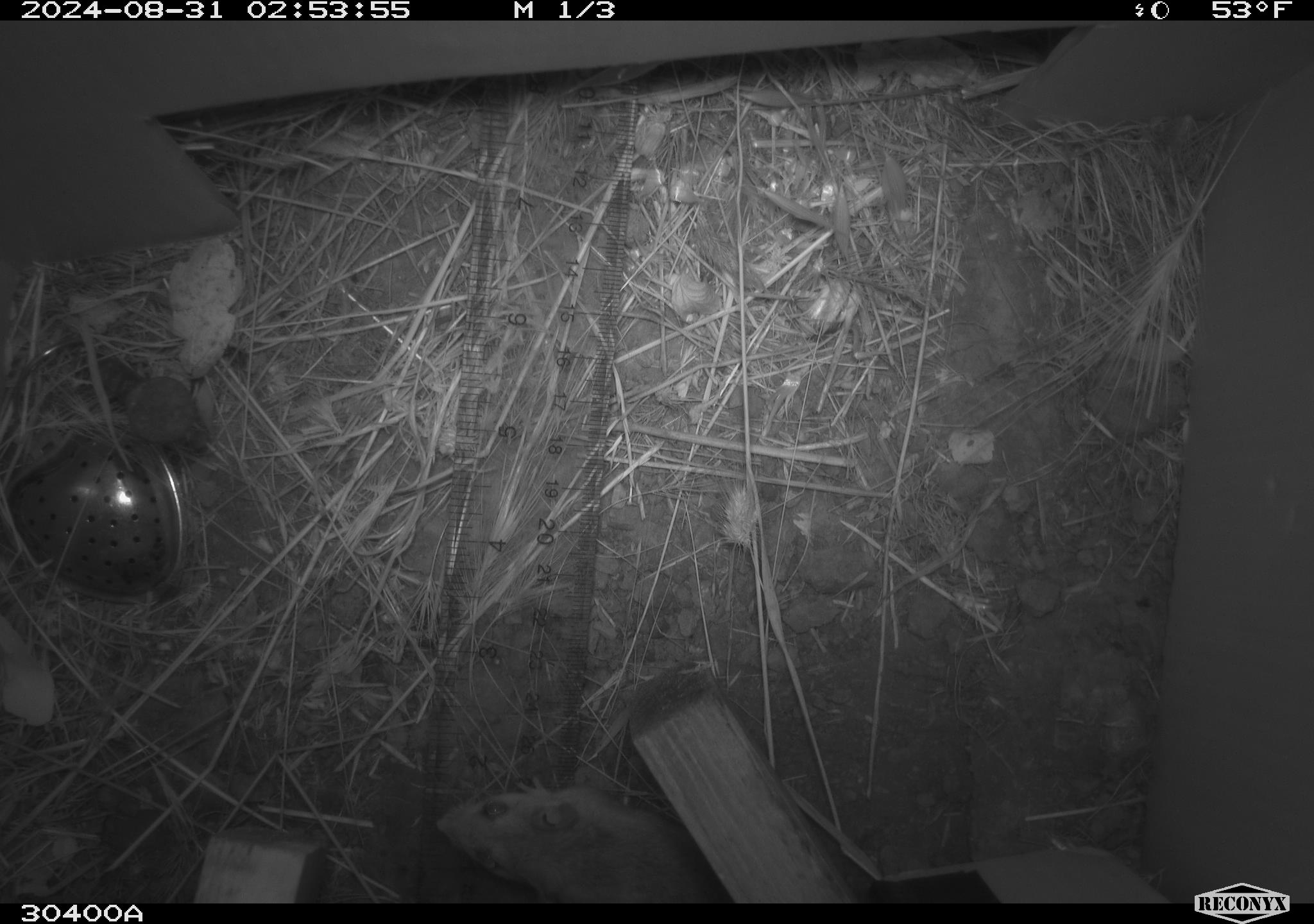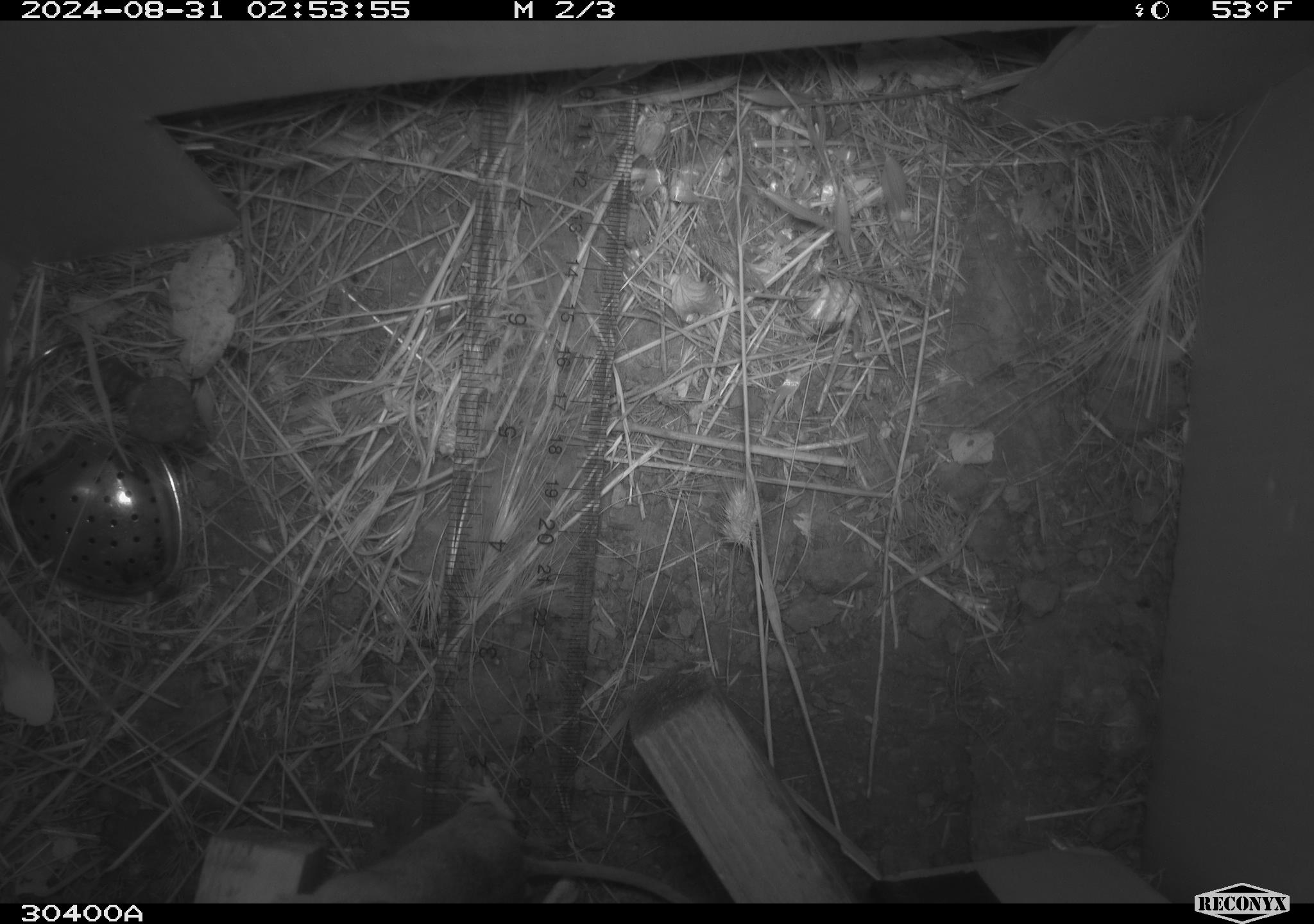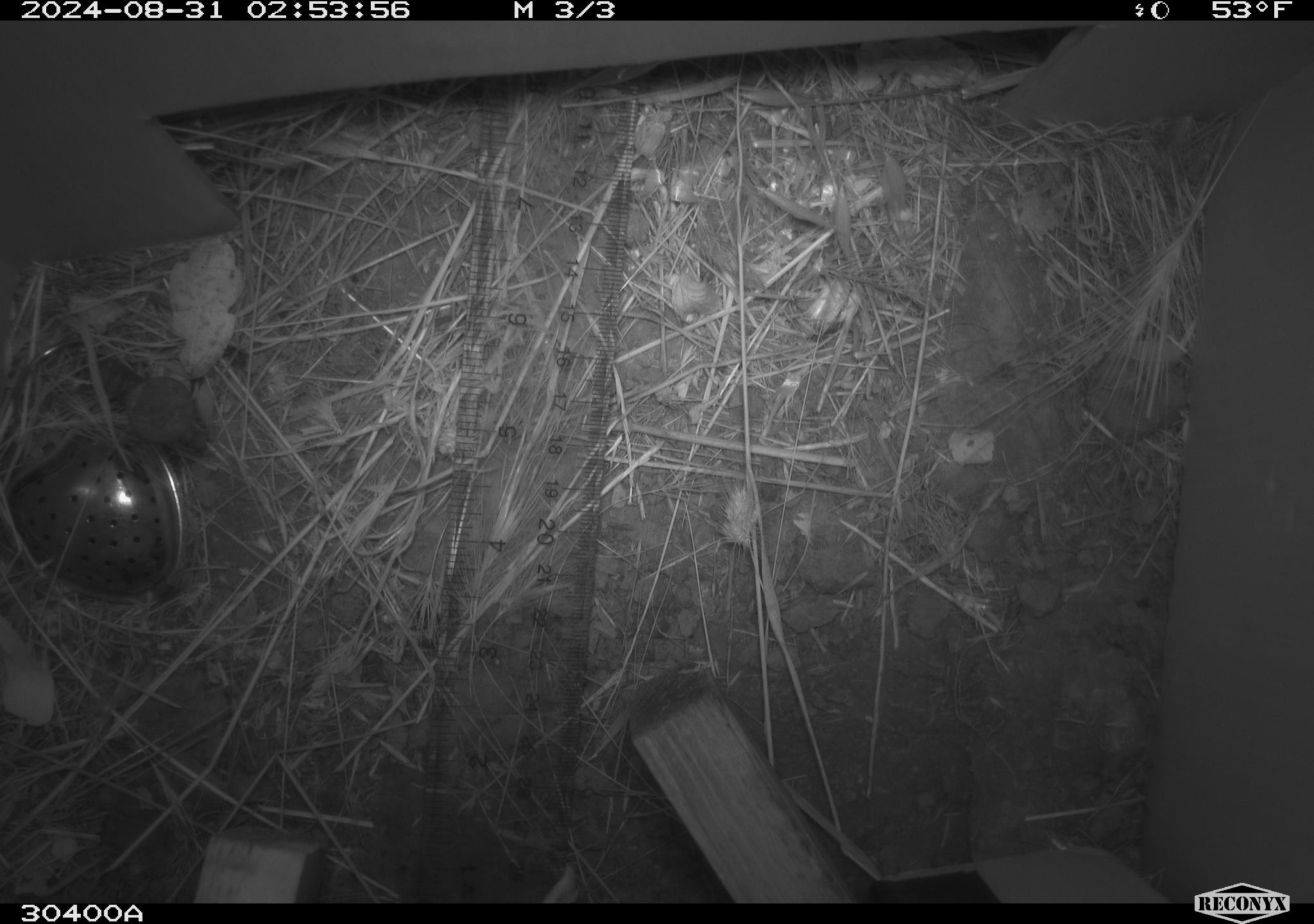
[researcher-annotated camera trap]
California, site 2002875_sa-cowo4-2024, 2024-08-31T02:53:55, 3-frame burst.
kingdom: Animalia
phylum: Chordata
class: Mammalia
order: Rodentia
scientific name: Rodentia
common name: rodent